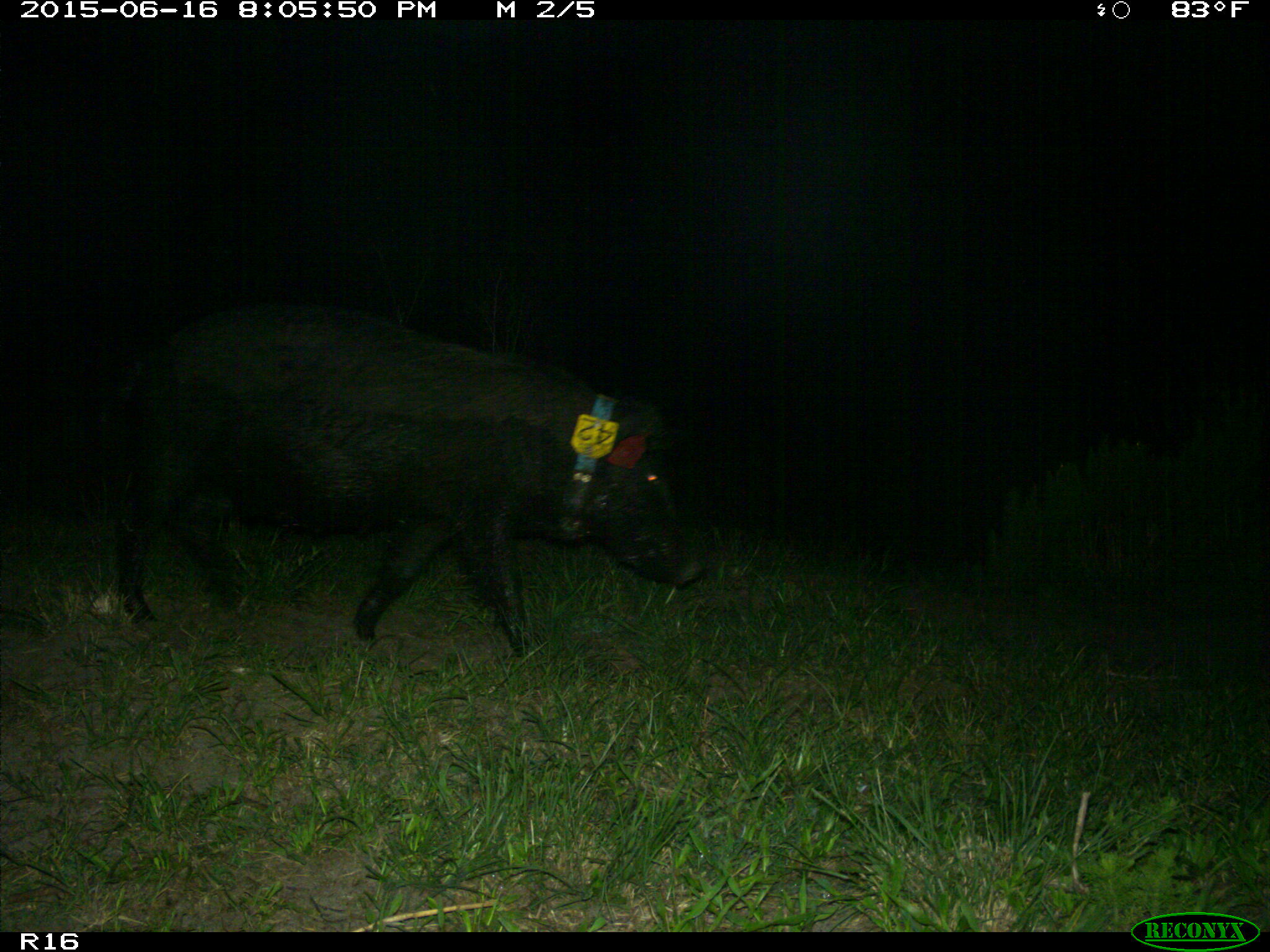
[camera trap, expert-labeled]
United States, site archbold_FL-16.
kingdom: Animalia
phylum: Chordata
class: Mammalia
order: Artiodactyla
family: Suidae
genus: Sus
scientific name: Sus scrofa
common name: wild boar